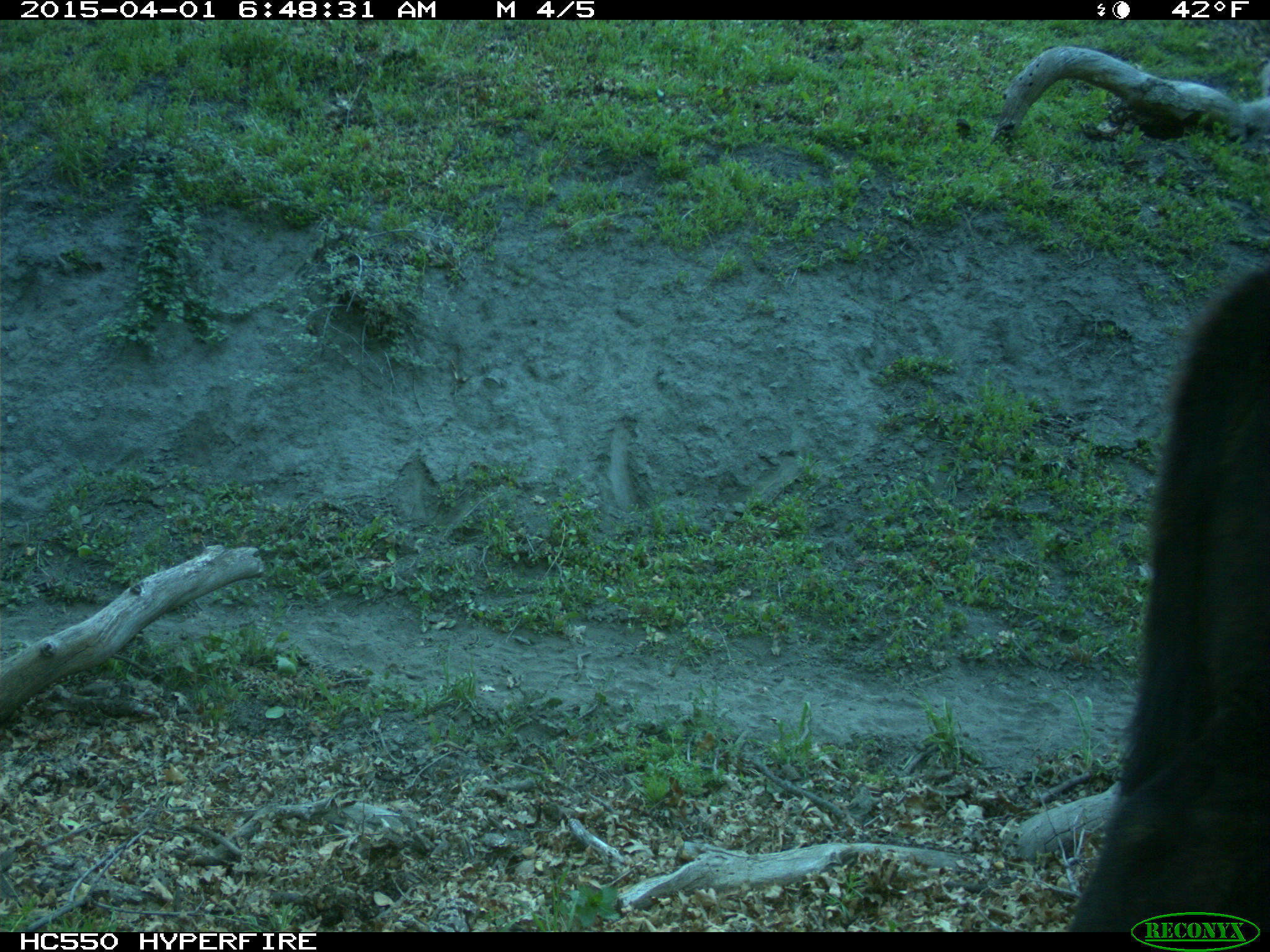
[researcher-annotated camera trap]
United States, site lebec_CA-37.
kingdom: Animalia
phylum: Chordata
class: Mammalia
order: Artiodactyla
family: Bovidae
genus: Bos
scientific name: Bos taurus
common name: domestic cow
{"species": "Bos taurus (domestic cow)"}